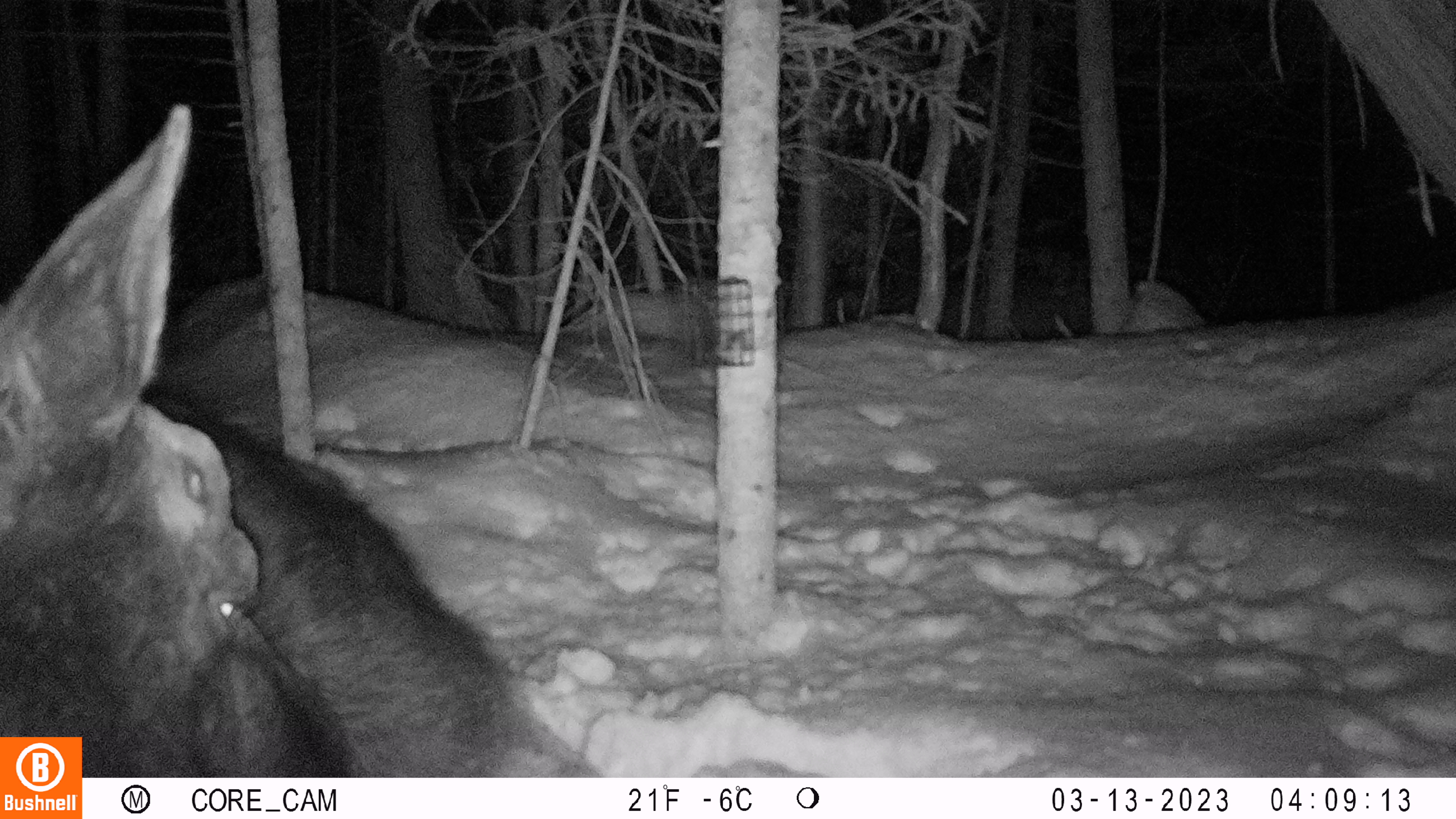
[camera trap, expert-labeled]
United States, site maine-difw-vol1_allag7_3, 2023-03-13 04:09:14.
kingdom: Animalia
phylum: Chordata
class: Mammalia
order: Artiodactyla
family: Cervidae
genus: Alces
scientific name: Alces alces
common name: moose